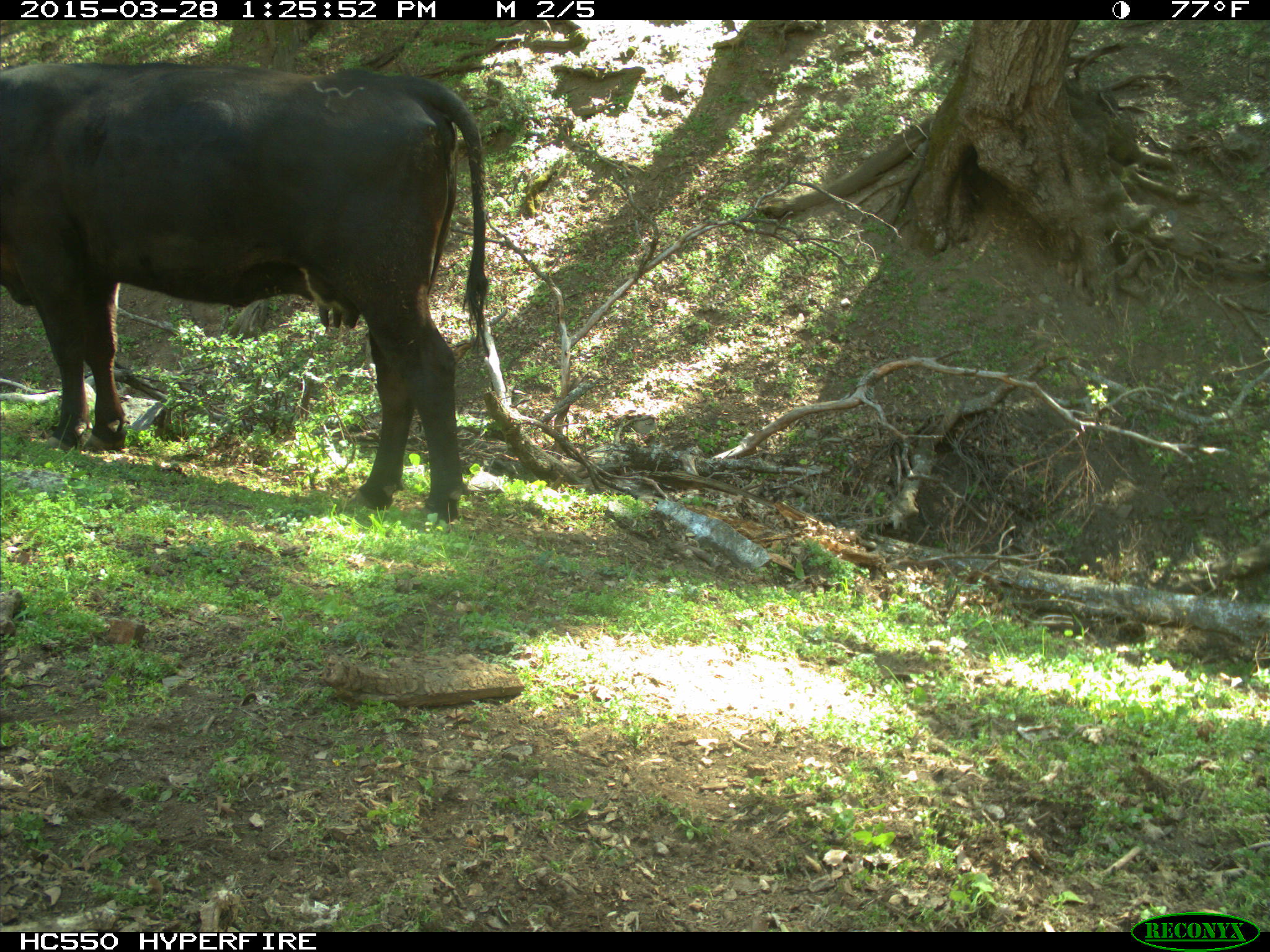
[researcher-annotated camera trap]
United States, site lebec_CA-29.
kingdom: Animalia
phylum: Chordata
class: Mammalia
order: Artiodactyla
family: Bovidae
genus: Bos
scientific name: Bos taurus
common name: domestic cow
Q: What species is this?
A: Bos taurus (domestic cow).